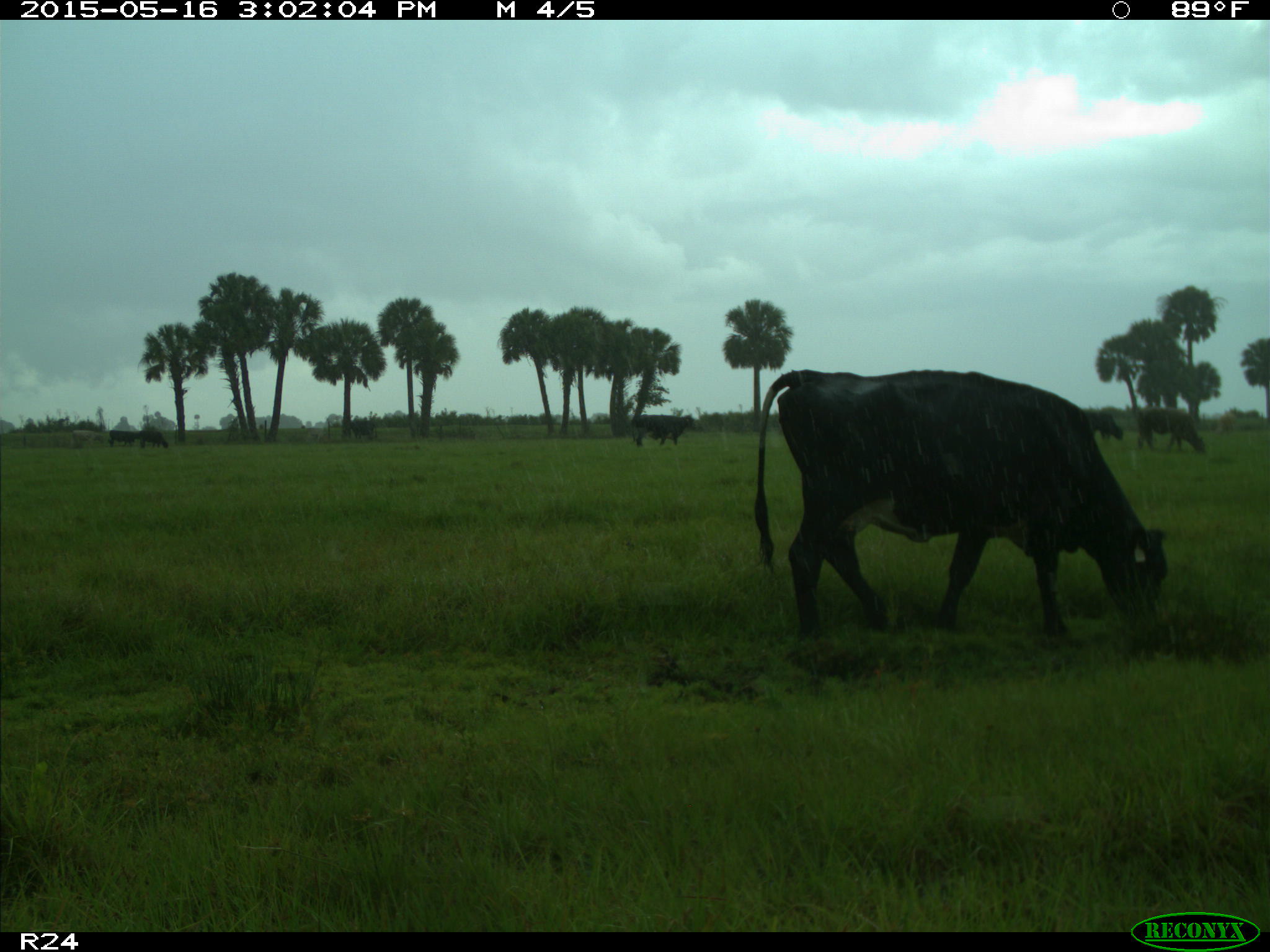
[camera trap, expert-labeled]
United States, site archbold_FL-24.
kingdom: Animalia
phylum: Chordata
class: Mammalia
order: Artiodactyla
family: Bovidae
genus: Bos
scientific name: Bos taurus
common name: domestic cow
Bos taurus (domestic cow).